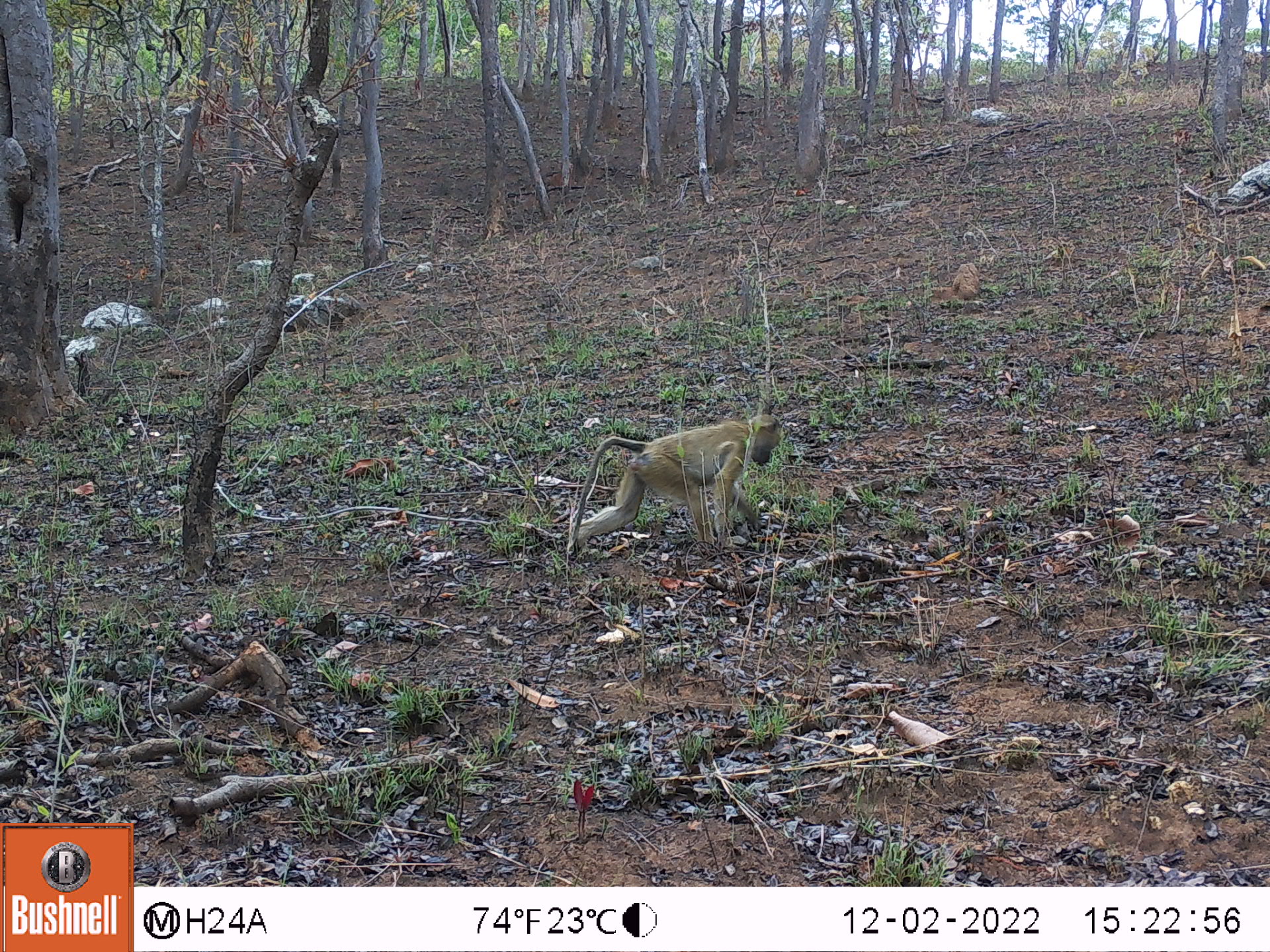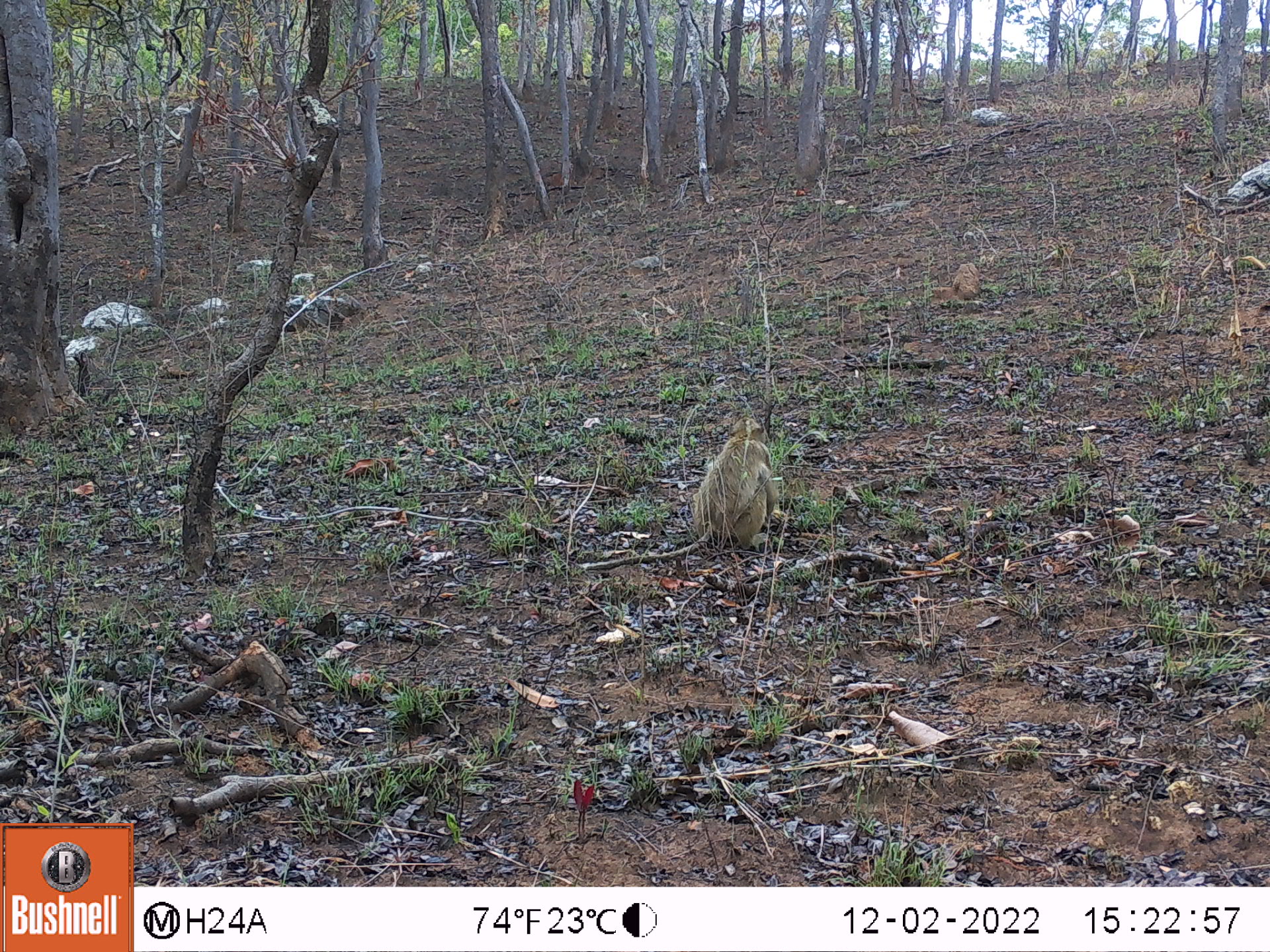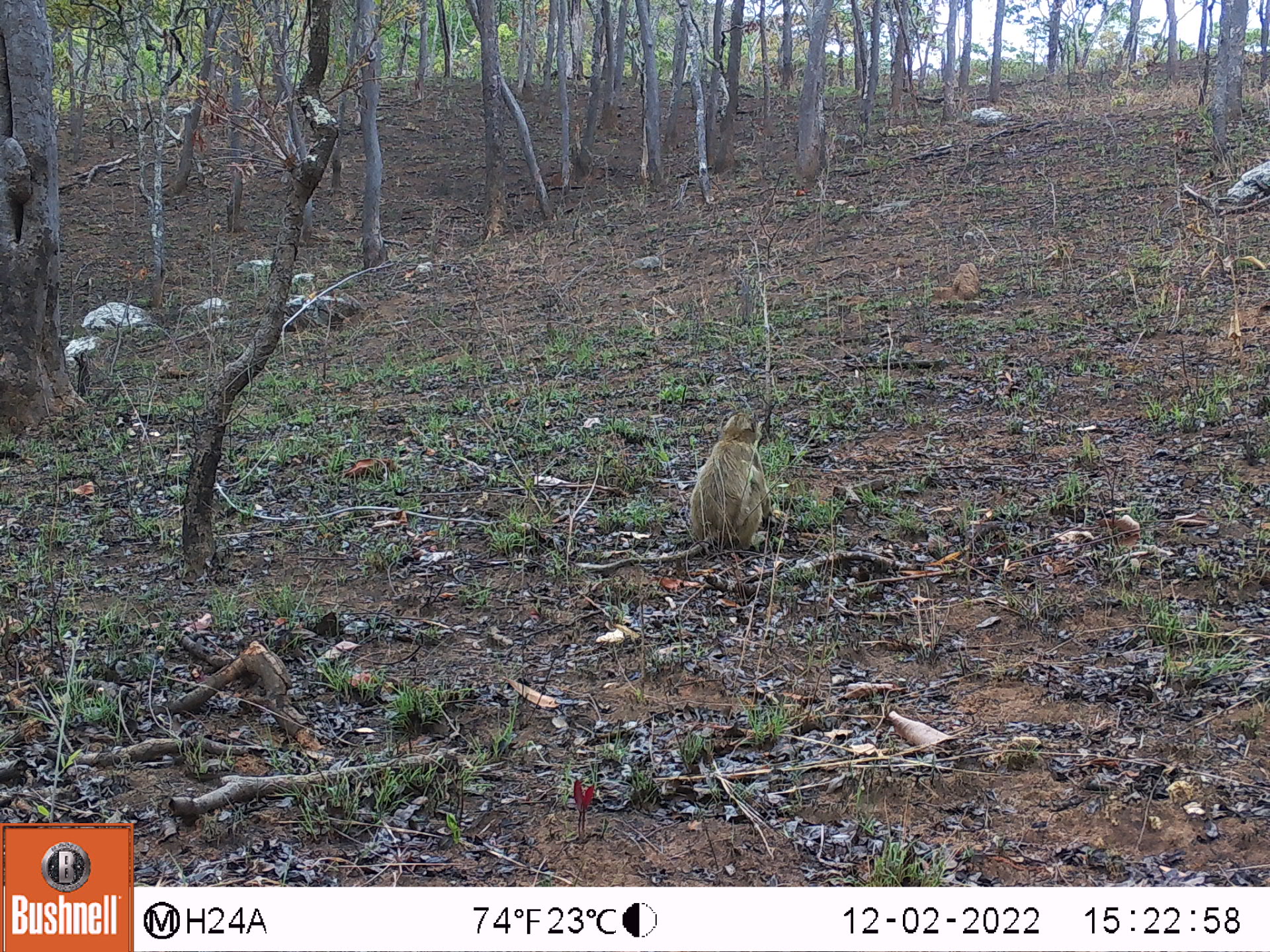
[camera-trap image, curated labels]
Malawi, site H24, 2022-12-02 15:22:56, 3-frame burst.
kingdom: Animalia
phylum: Chordata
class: Mammalia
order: Primates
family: Cercopithecidae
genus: Papio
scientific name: Papio cynocephalus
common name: yellow baboon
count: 1